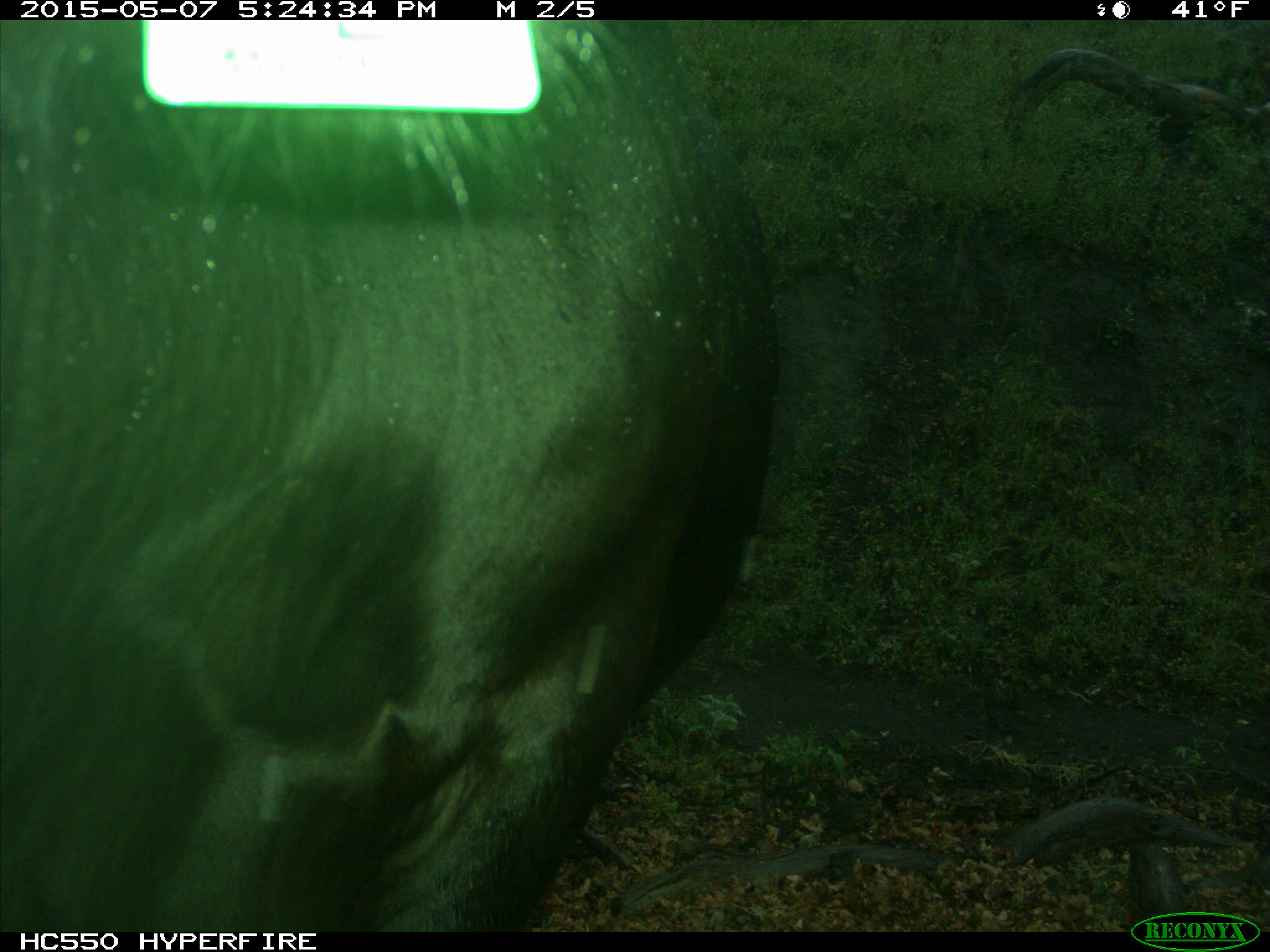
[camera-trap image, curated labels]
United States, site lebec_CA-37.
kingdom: Animalia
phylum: Chordata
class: Mammalia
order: Artiodactyla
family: Bovidae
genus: Bos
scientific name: Bos taurus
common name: domestic cow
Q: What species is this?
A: Bos taurus (domestic cow).